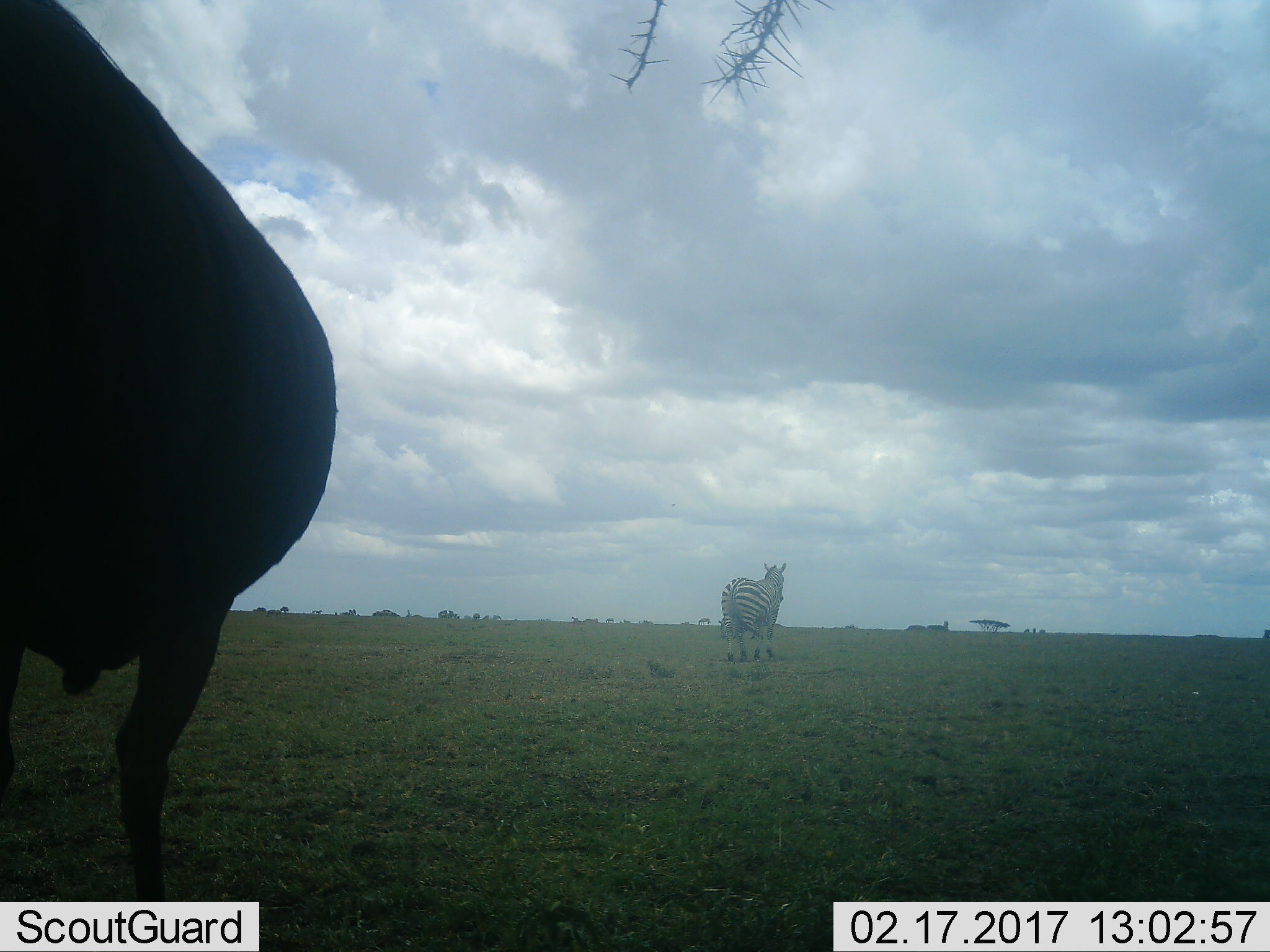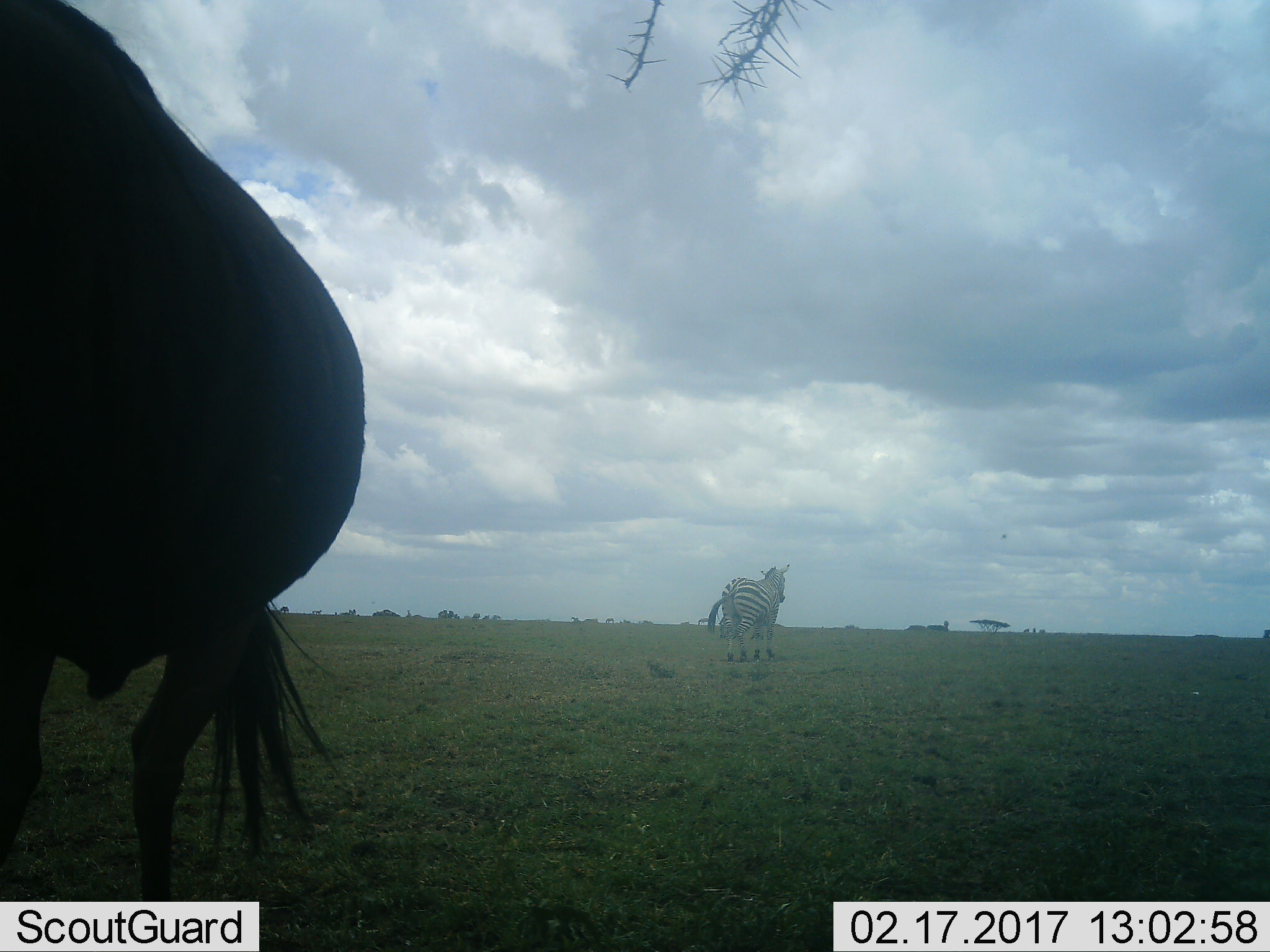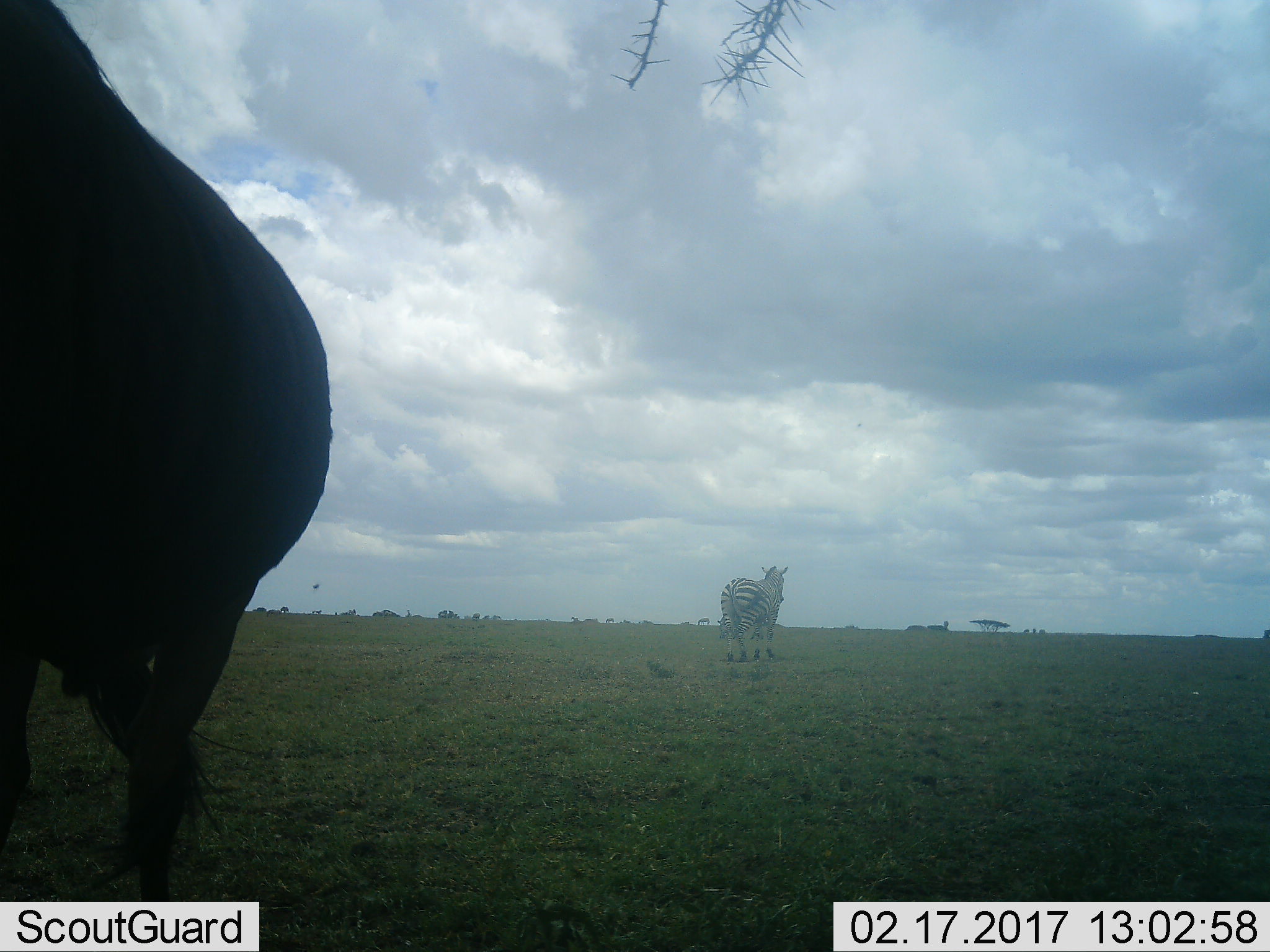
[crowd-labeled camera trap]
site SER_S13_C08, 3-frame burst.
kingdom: Animalia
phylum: Chordata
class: Mammalia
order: Artiodactyla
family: Bovidae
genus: Connochaetes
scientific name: Connochaetes taurinus taurinus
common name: blue wildebeest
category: wildebeestblue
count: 1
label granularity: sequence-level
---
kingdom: Animalia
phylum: Chordata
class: Mammalia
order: Perissodactyla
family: Equidae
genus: Equus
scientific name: Equus quagga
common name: plains zebra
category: zebraplains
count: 2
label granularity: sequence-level